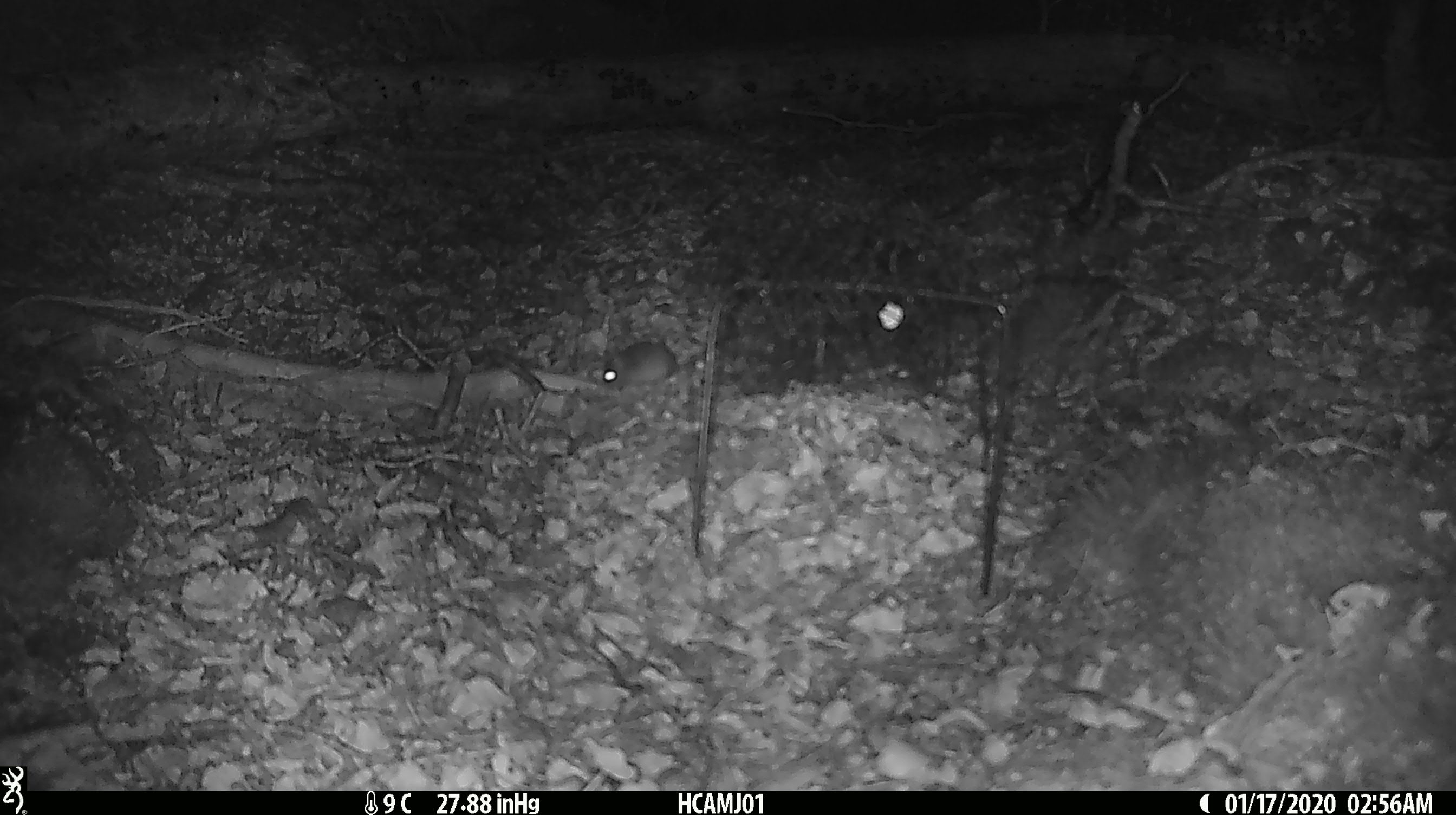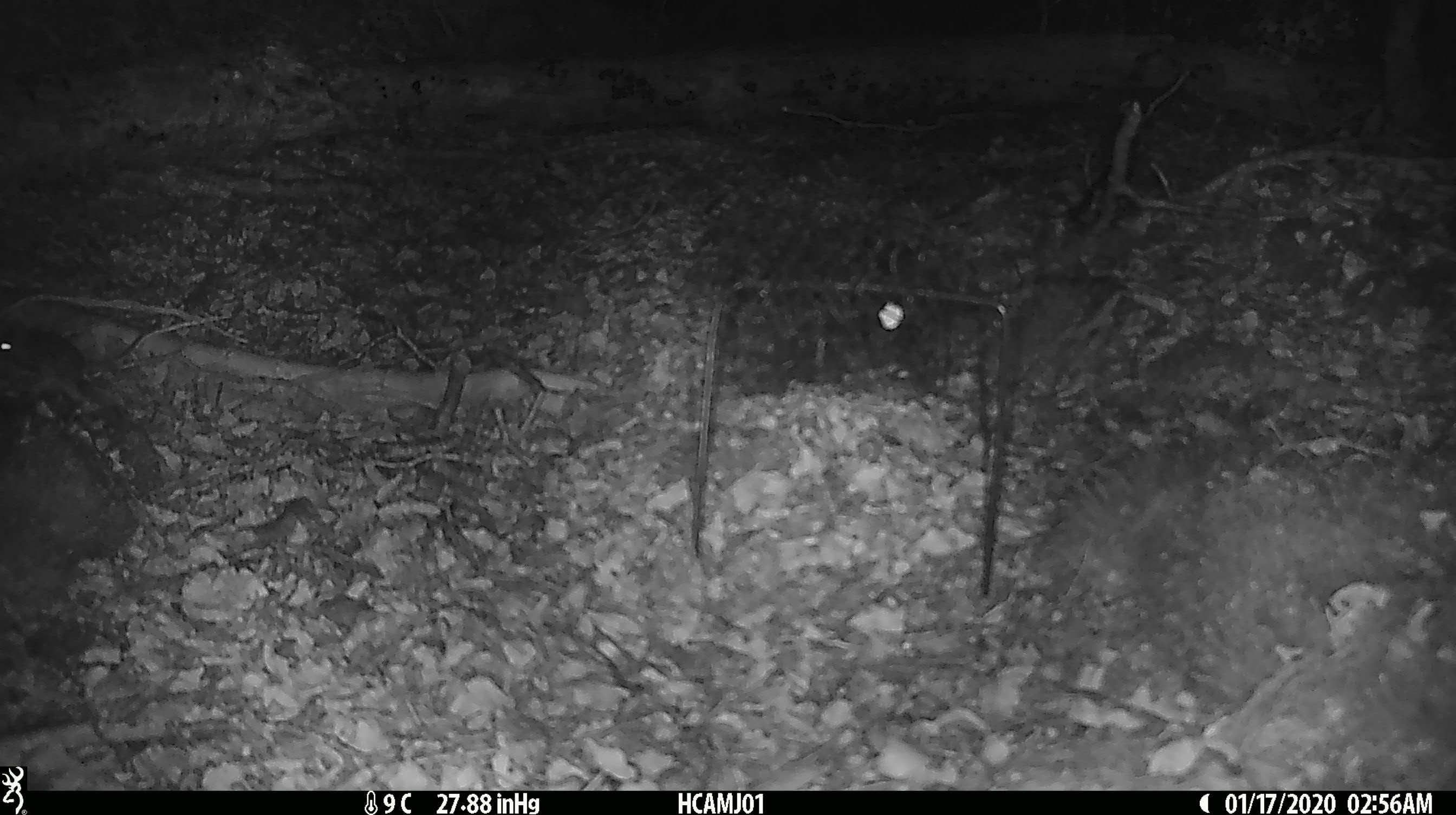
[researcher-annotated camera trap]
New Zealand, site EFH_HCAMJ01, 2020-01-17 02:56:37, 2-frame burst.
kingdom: Animalia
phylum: Chordata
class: Mammalia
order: Rodentia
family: Muridae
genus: Mus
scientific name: Mus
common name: mouse